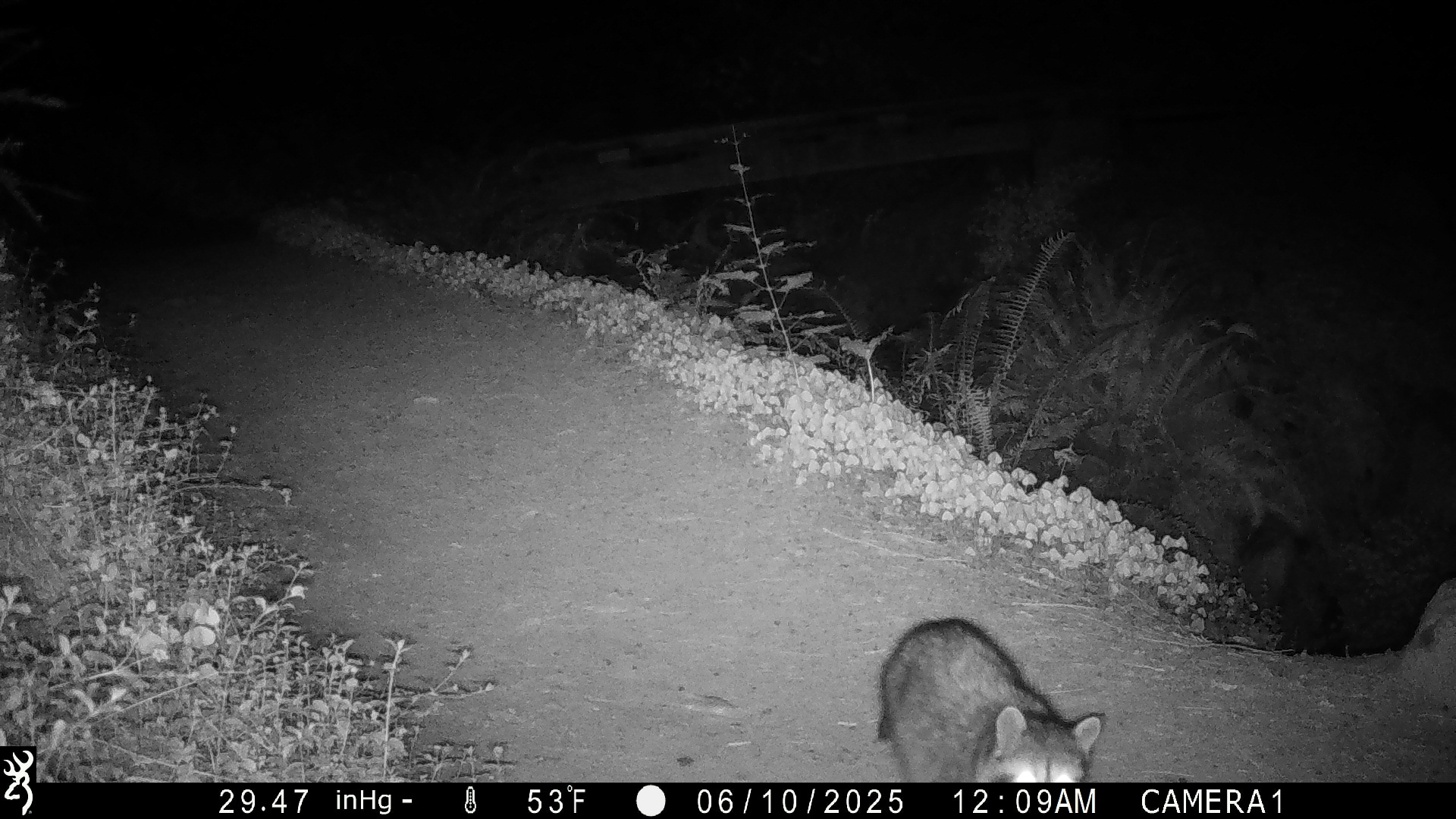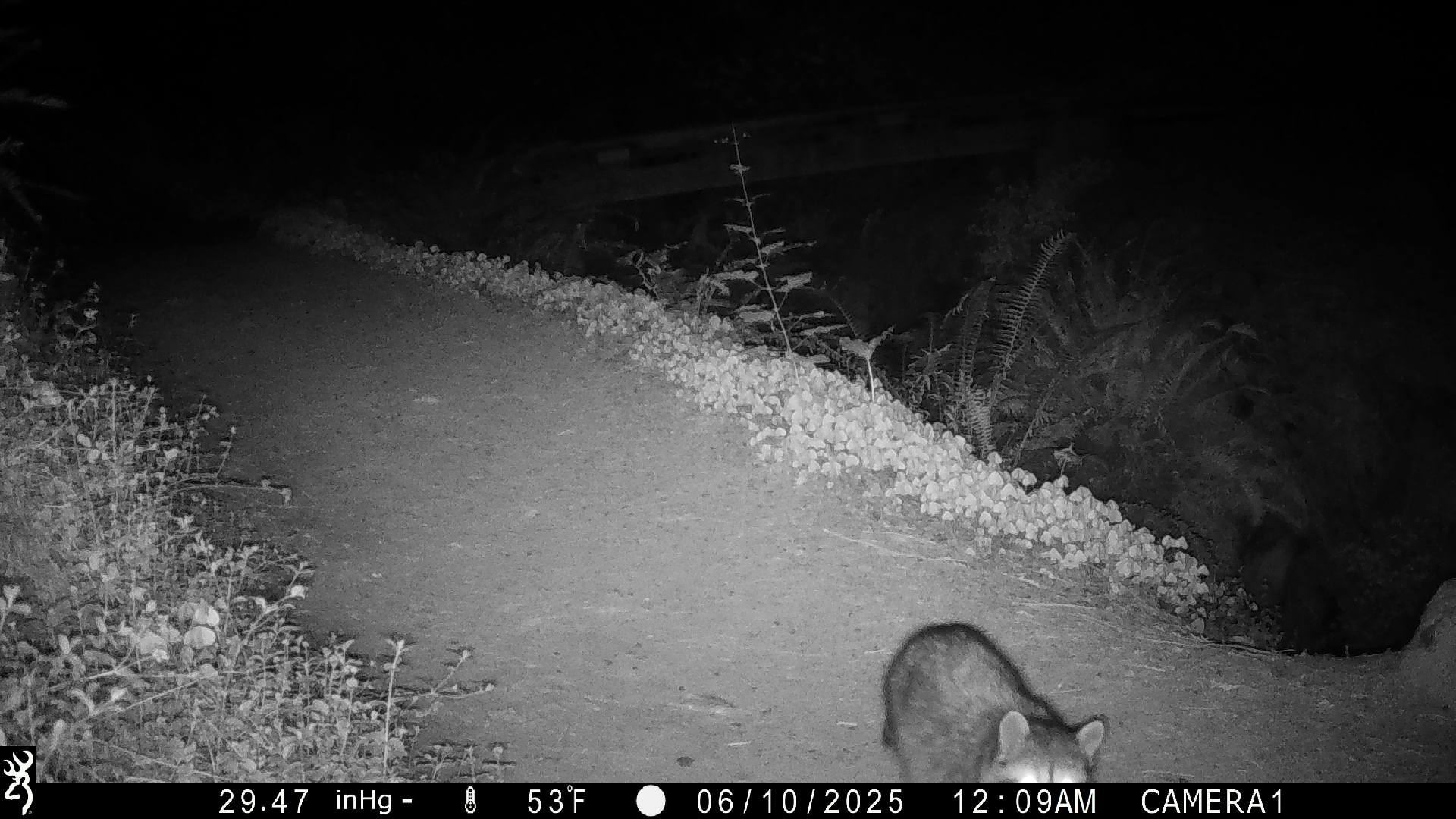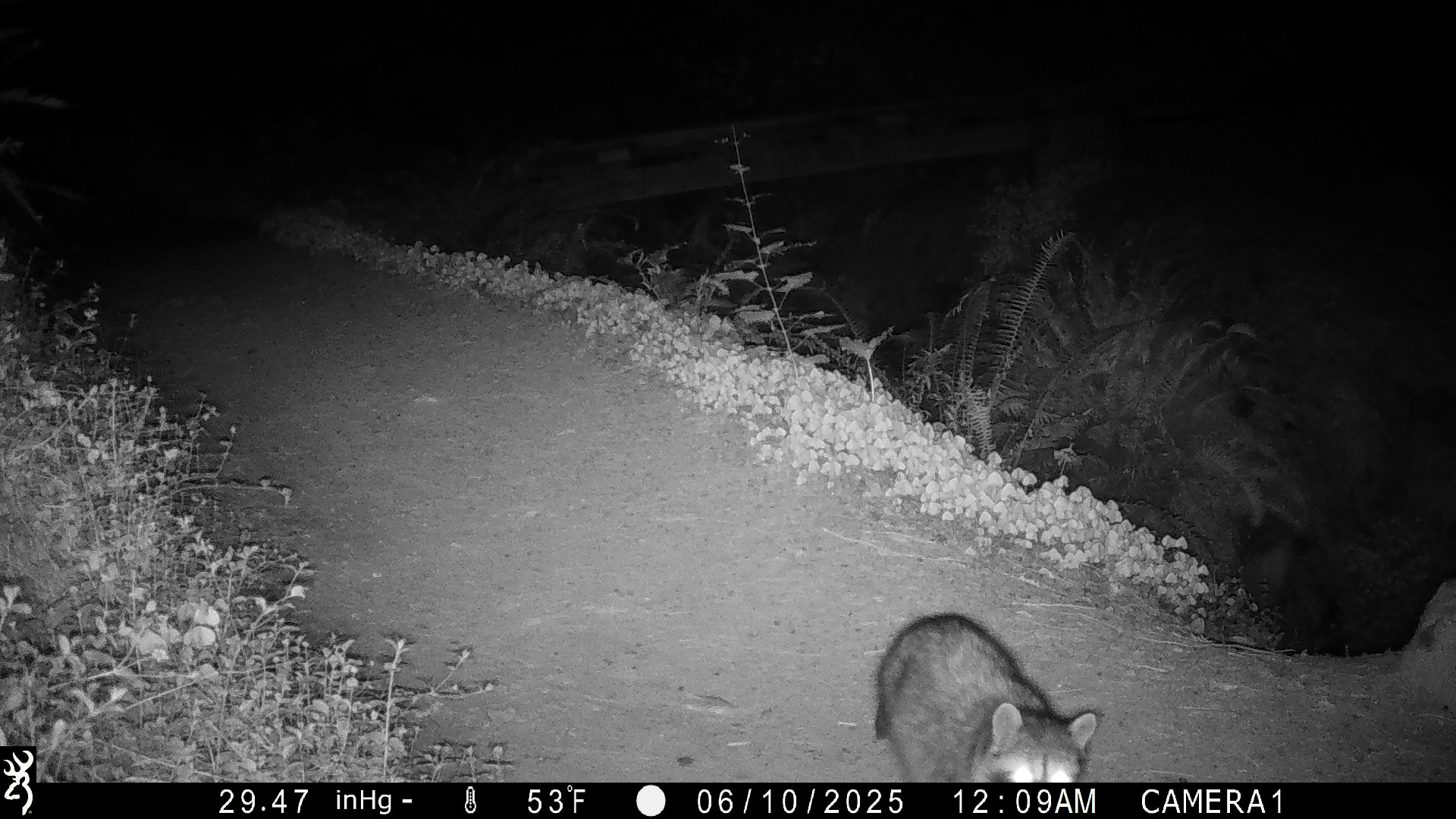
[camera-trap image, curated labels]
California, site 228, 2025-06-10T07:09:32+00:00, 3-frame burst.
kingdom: Animalia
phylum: Chordata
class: Mammalia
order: Carnivora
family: Procyonidae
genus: Procyon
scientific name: Procyon lotor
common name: raccoon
Raccoon (Procyon lotor).